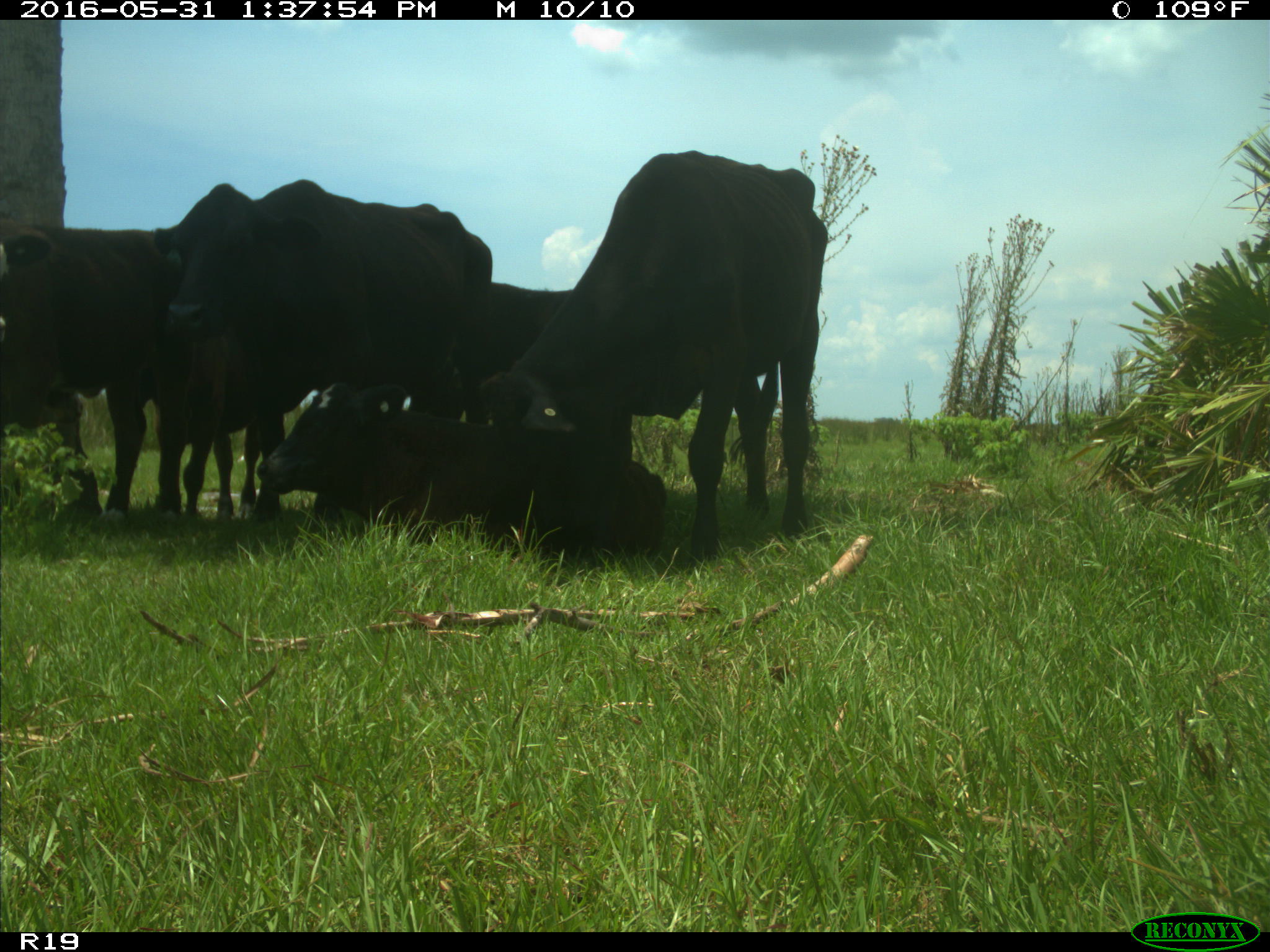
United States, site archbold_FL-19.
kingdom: Animalia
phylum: Chordata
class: Mammalia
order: Artiodactyla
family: Bovidae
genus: Bos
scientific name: Bos taurus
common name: domestic cow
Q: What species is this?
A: Bos taurus (domestic cow).